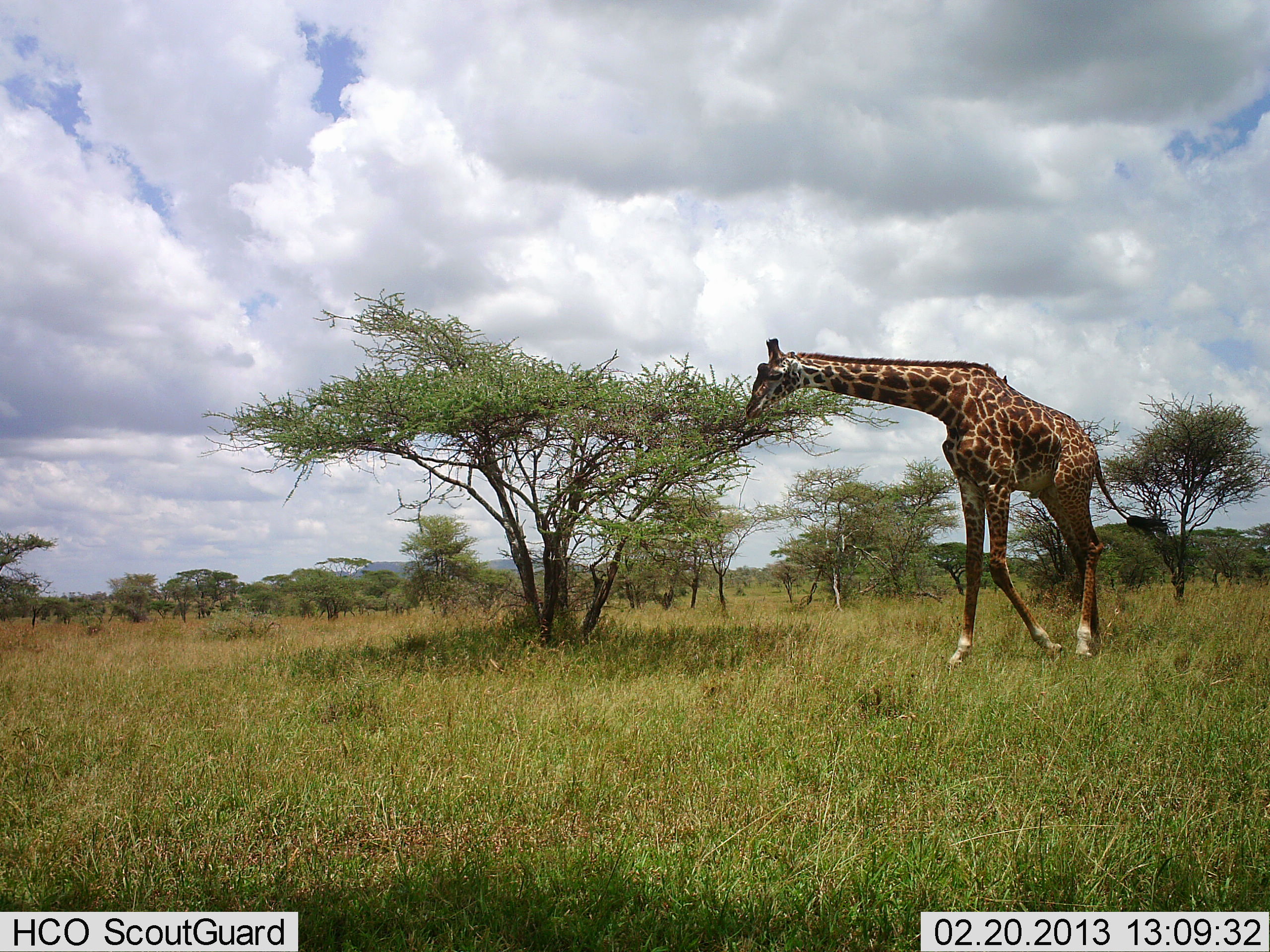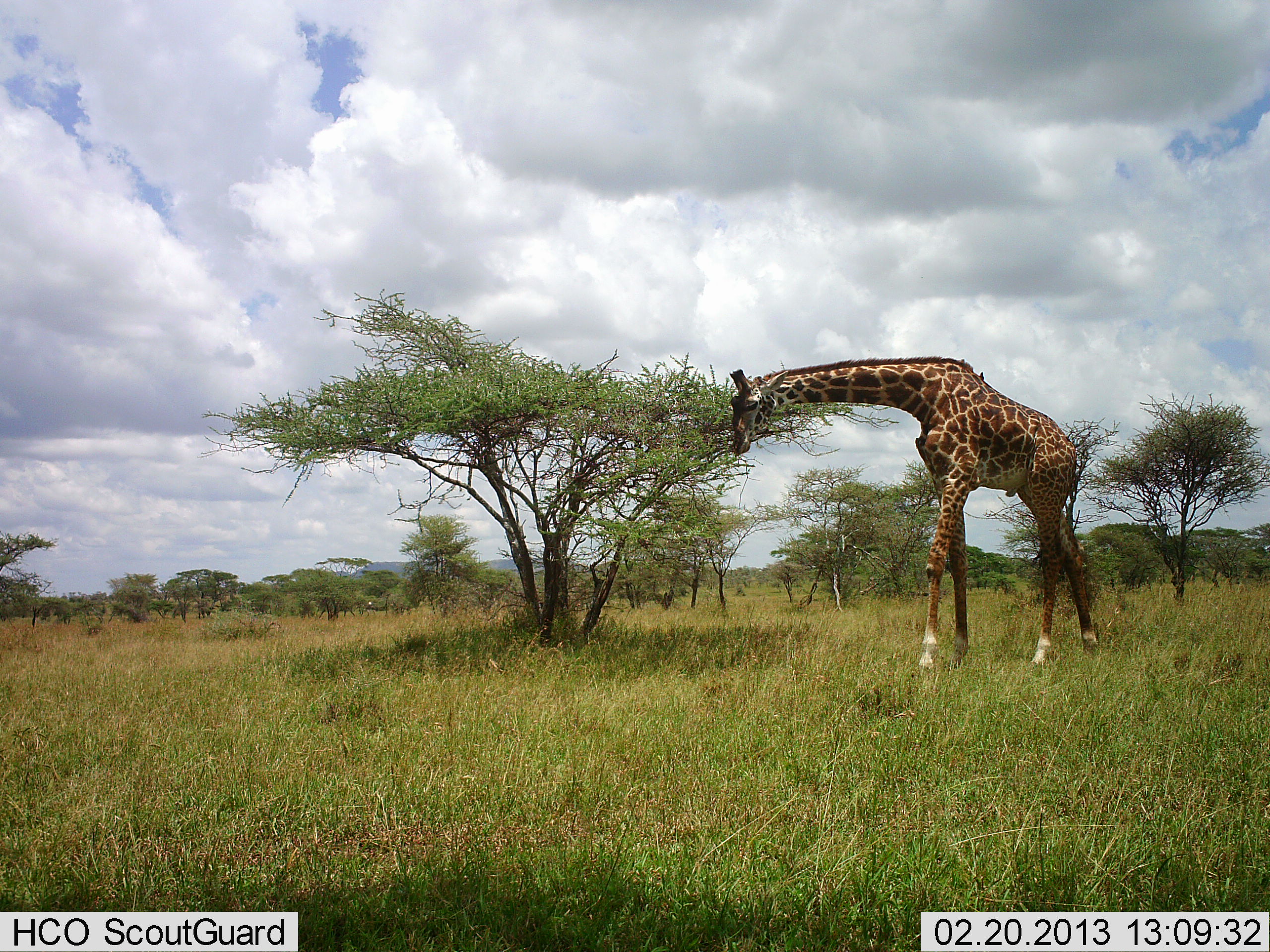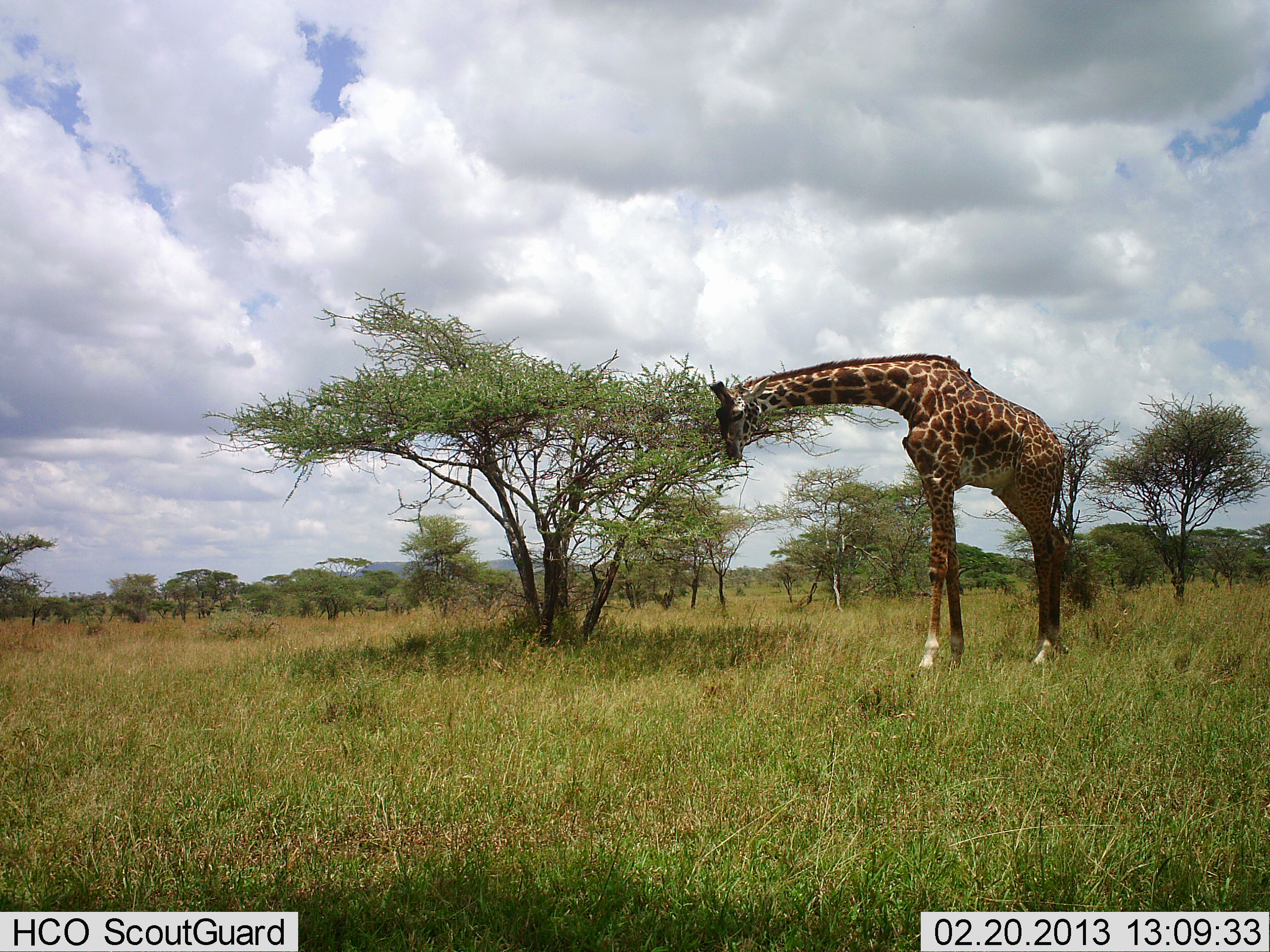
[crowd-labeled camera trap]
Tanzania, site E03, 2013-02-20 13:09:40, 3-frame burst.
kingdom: Animalia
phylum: Chordata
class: Mammalia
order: Artiodactyla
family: Giraffidae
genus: Giraffa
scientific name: Giraffa camelopardalis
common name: giraffe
Giraffe (Giraffa camelopardalis), count 1. Behavior (volunteer vote fractions): standing 21%, resting 0%, moving 25%, interacting 0%. Young present (vote fraction): 0%. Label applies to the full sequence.